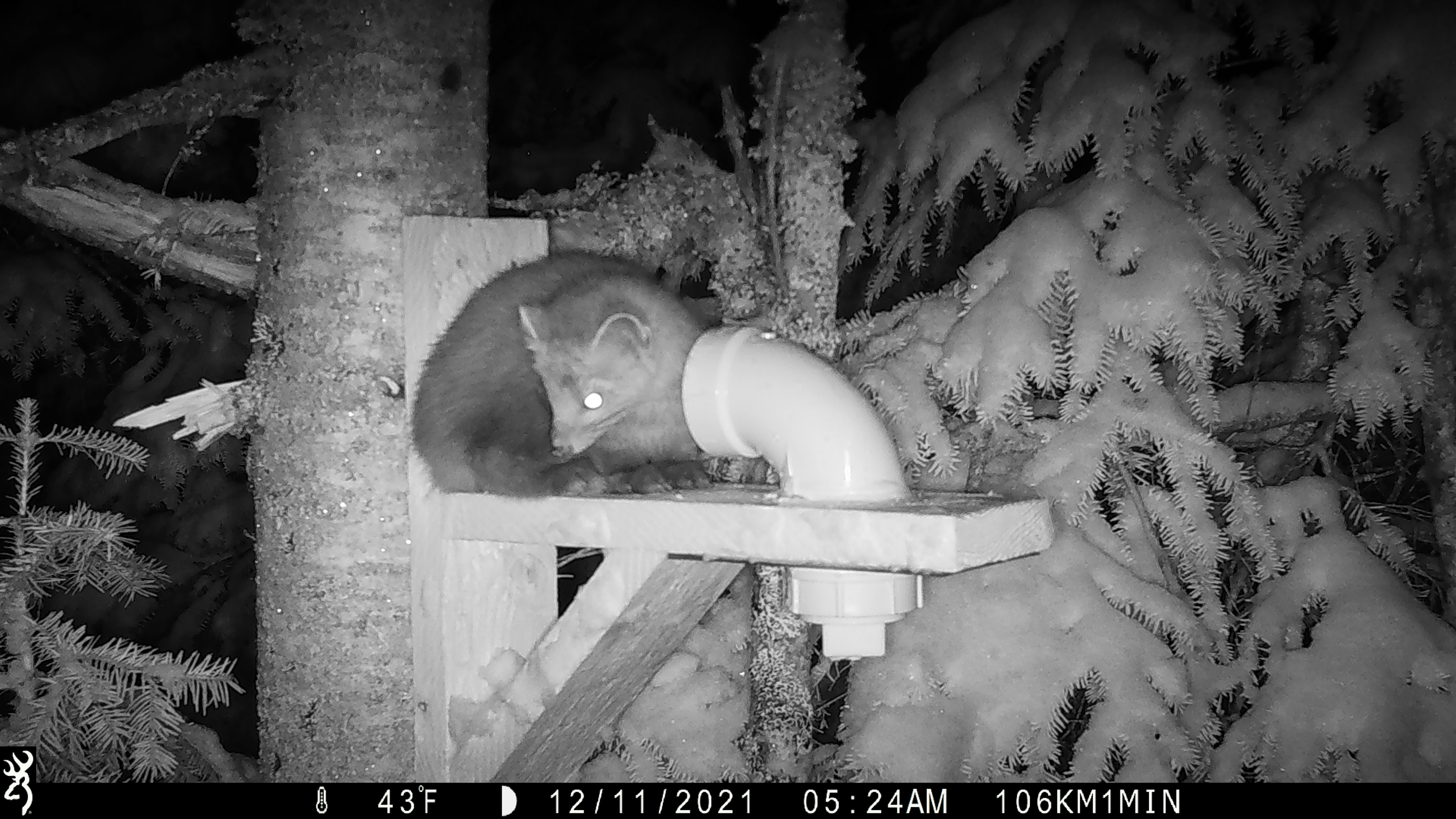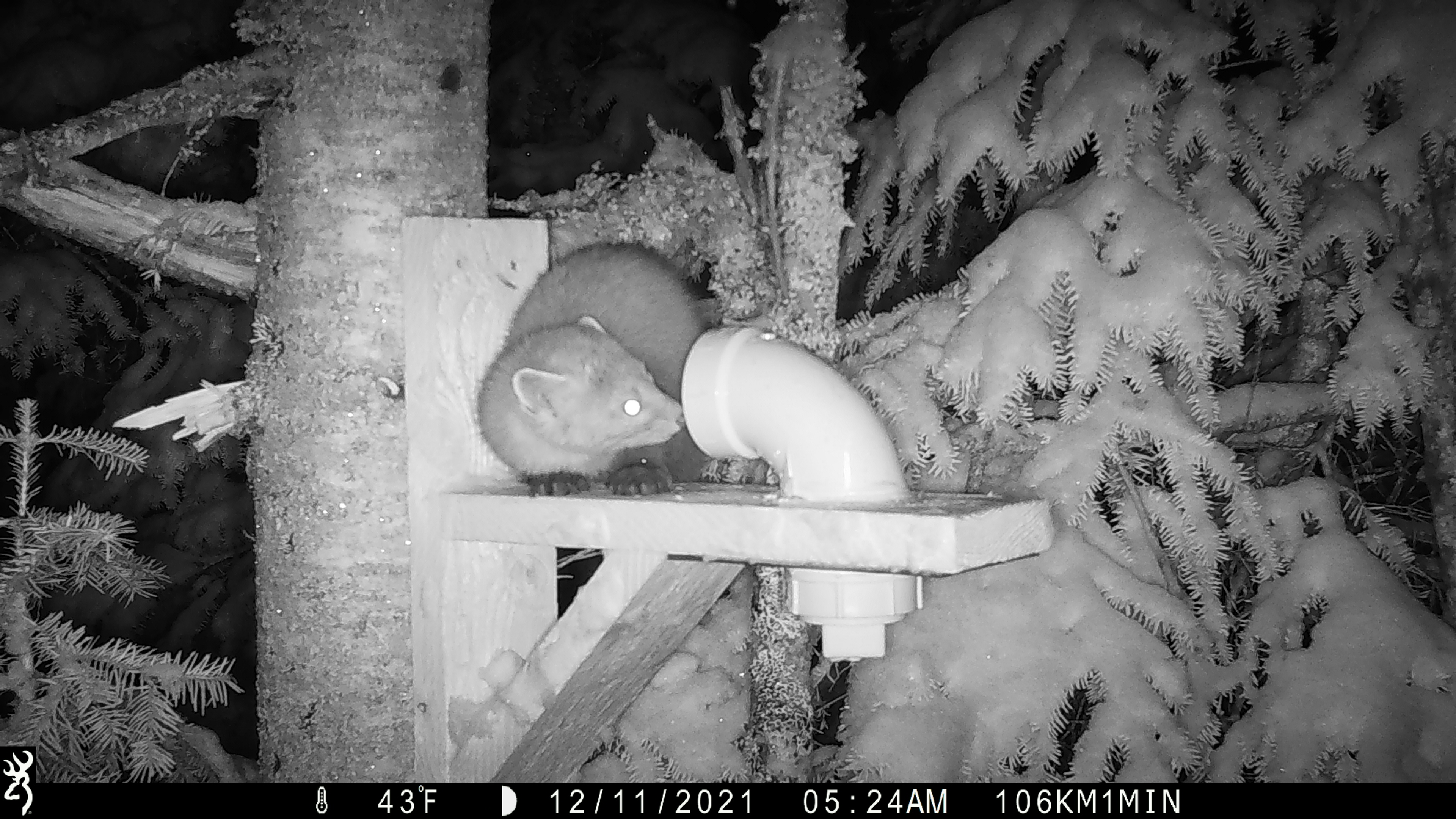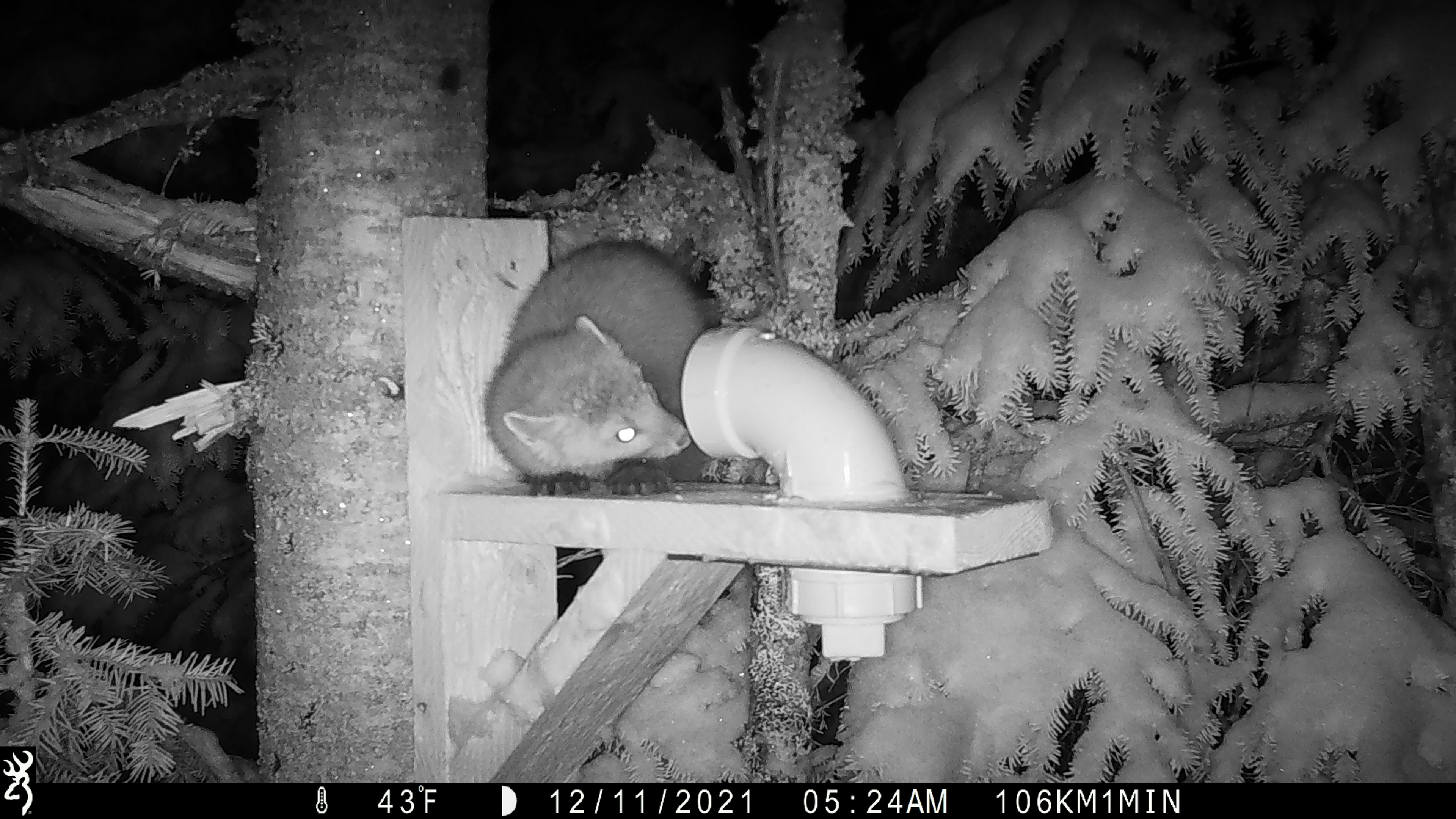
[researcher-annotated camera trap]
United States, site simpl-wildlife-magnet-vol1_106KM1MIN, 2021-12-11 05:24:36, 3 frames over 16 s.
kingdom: Animalia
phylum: Chordata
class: Mammalia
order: Carnivora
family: Mustelidae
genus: Martes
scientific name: Martes americana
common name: american marten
American marten (Martes americana).